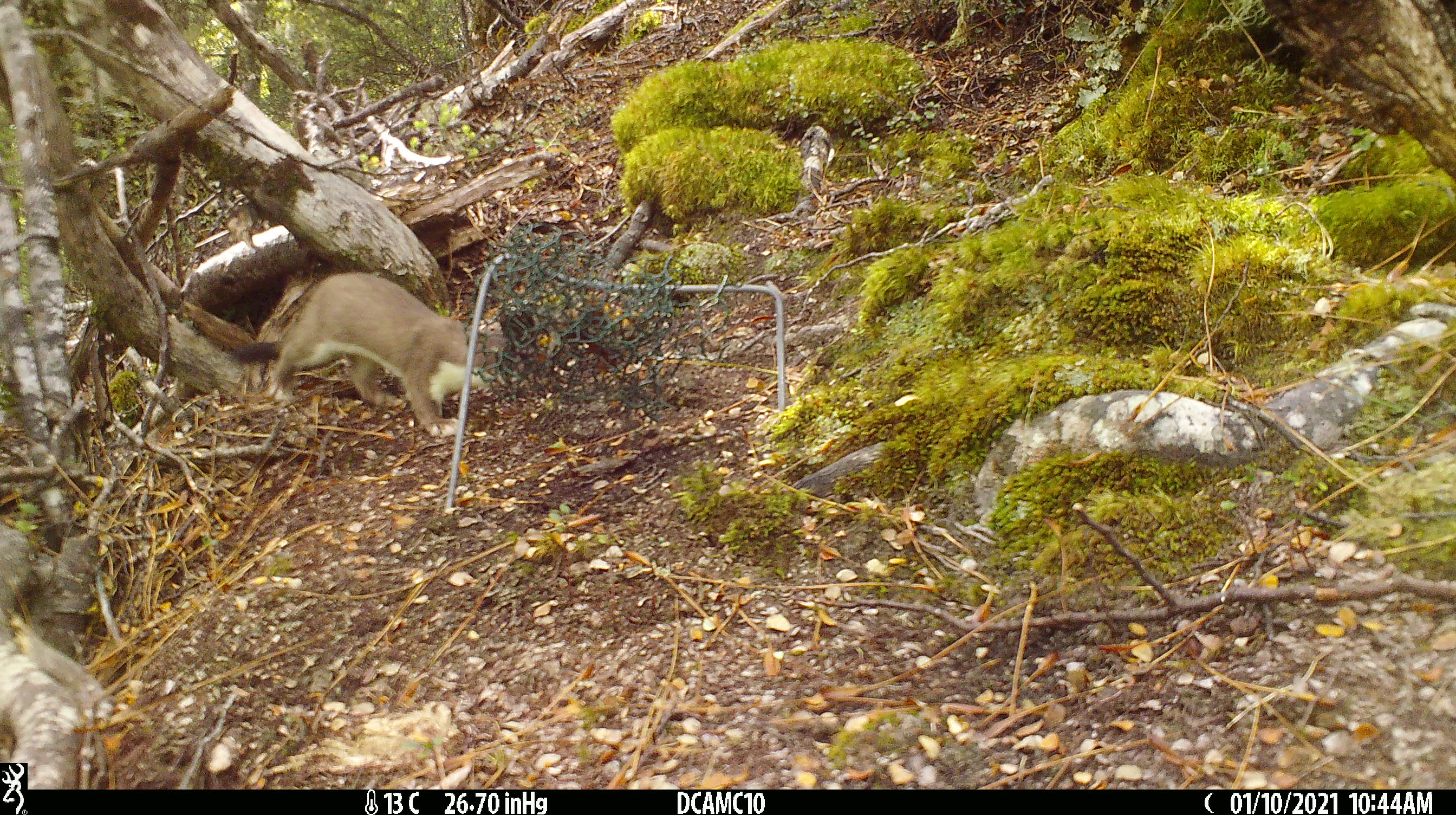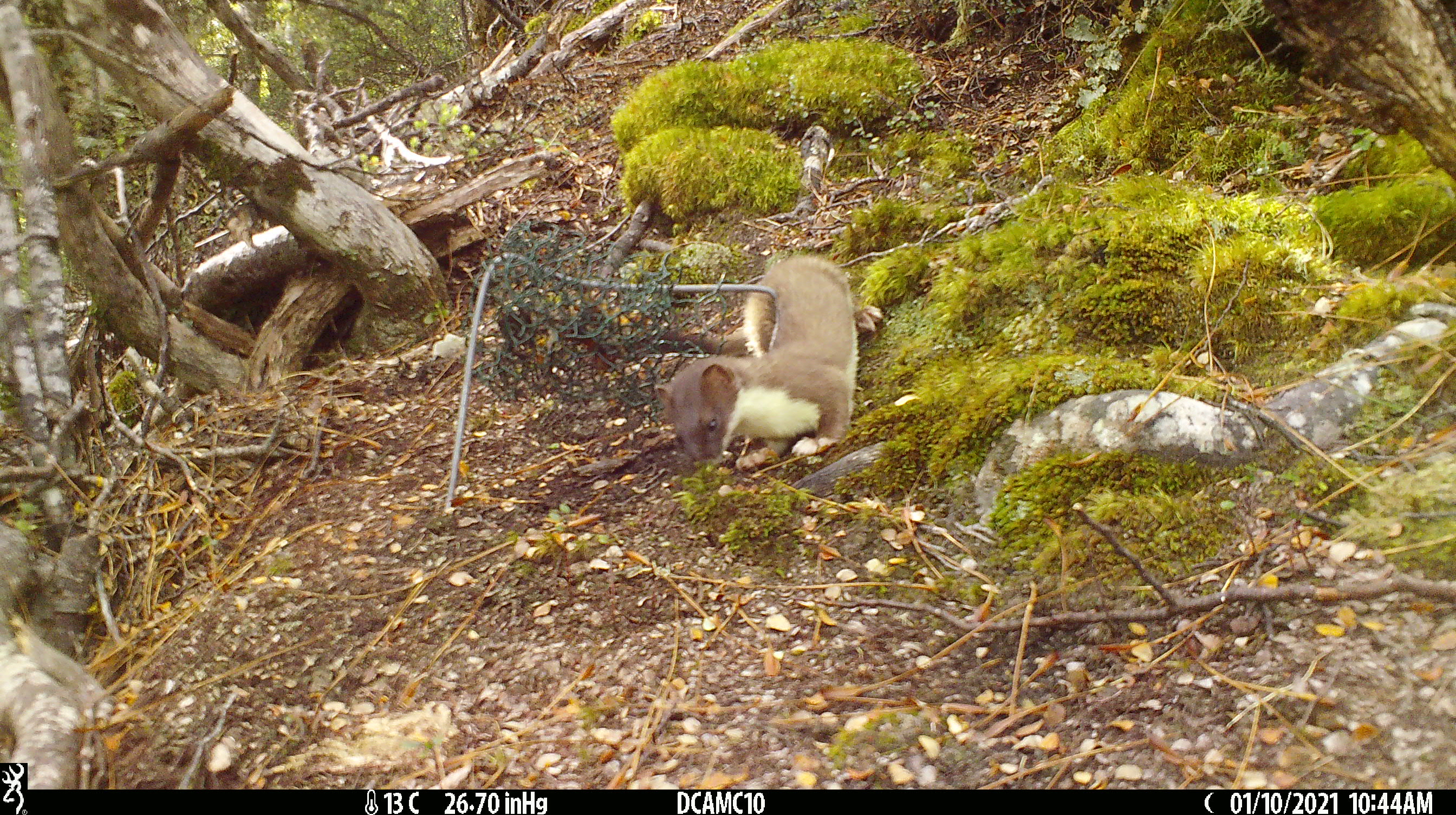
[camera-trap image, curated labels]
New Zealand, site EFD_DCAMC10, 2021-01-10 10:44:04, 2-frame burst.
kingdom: Animalia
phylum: Chordata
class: Mammalia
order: Carnivora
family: Mustelidae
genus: Mustela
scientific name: Mustela erminea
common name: stoat